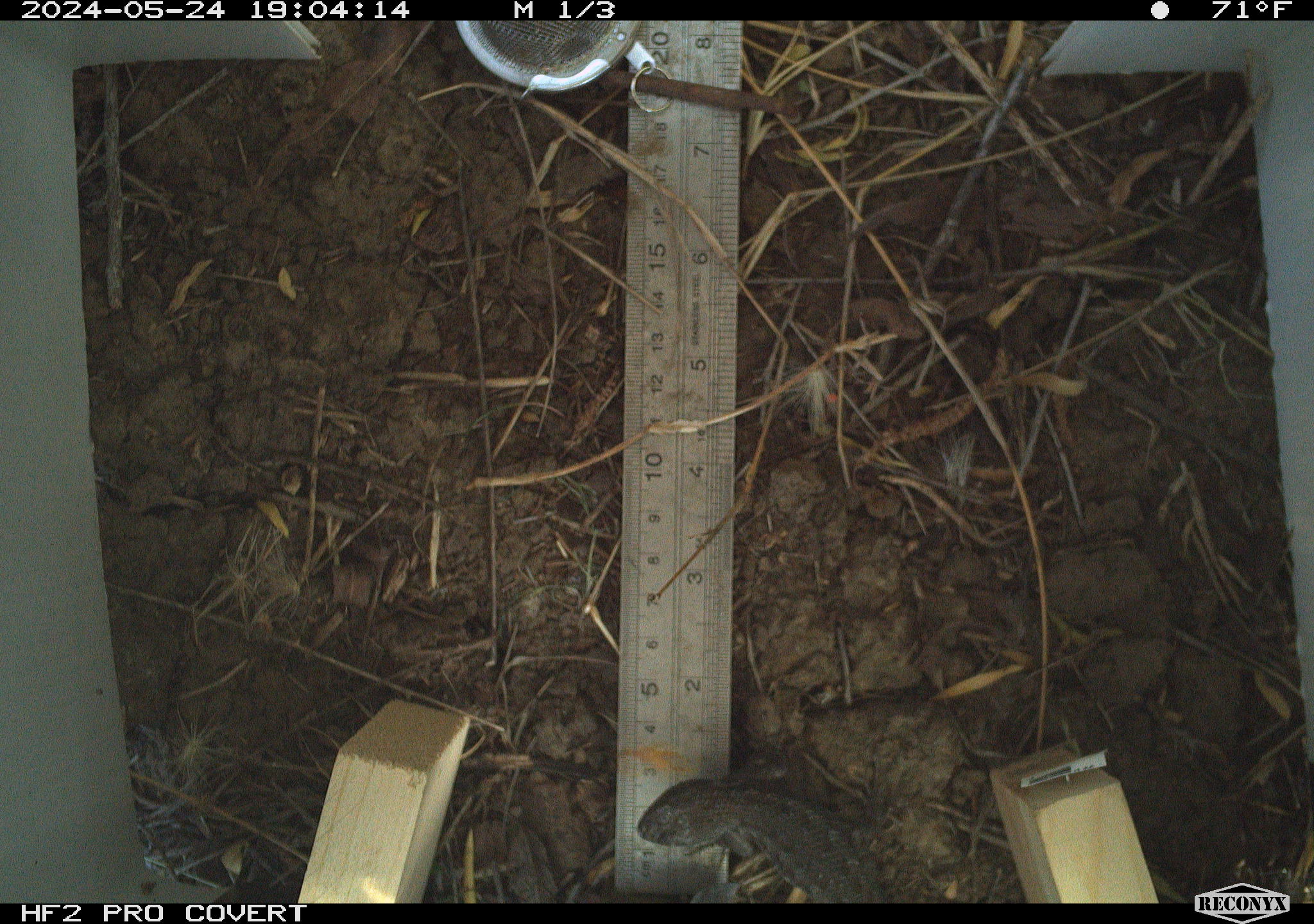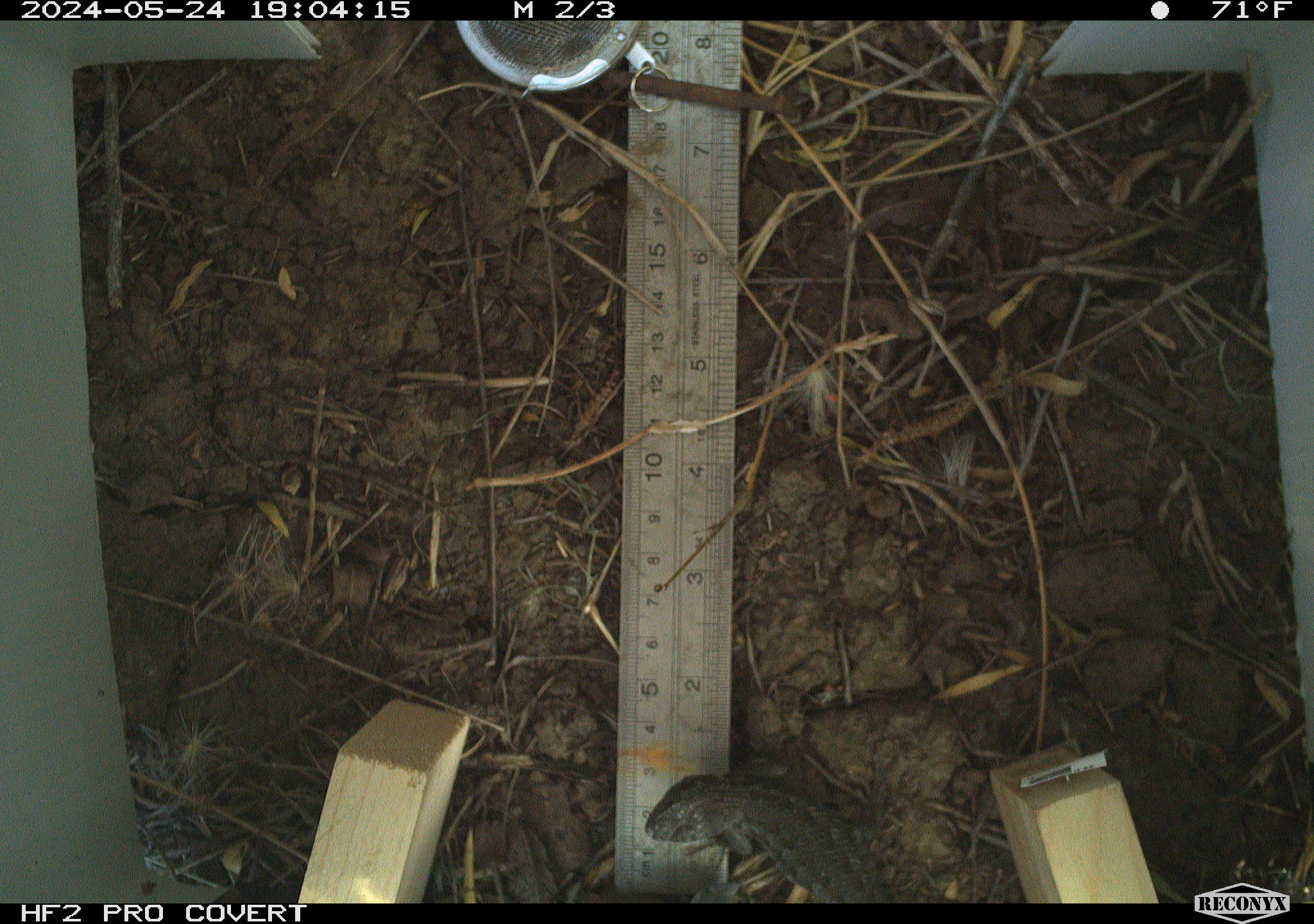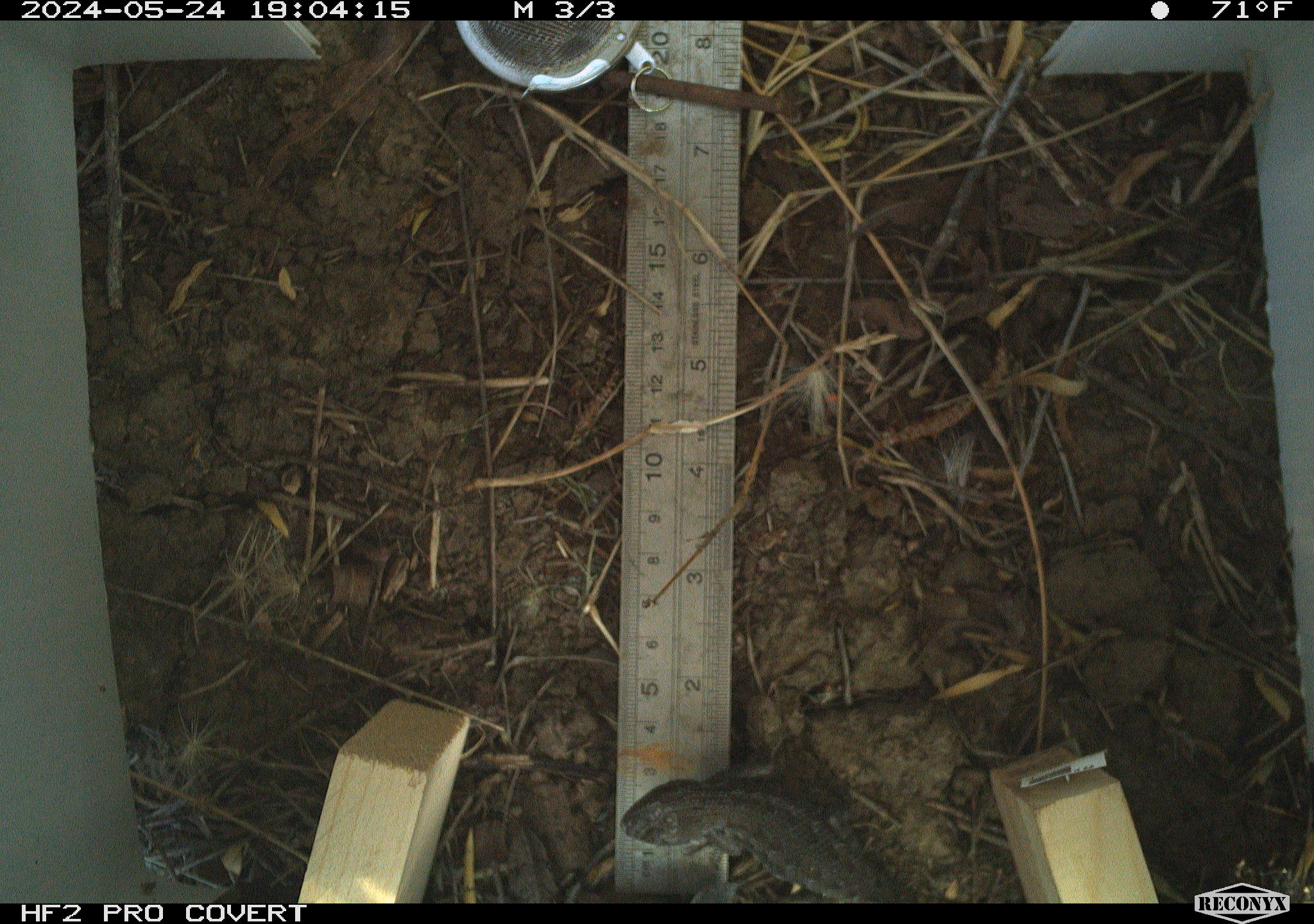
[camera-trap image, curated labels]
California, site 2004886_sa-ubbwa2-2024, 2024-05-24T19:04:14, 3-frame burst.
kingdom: Animalia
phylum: Chordata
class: Reptilia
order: Squamata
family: Phrynosomatidae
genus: Sceloporus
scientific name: Sceloporus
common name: spiny lizards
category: sceloporus species